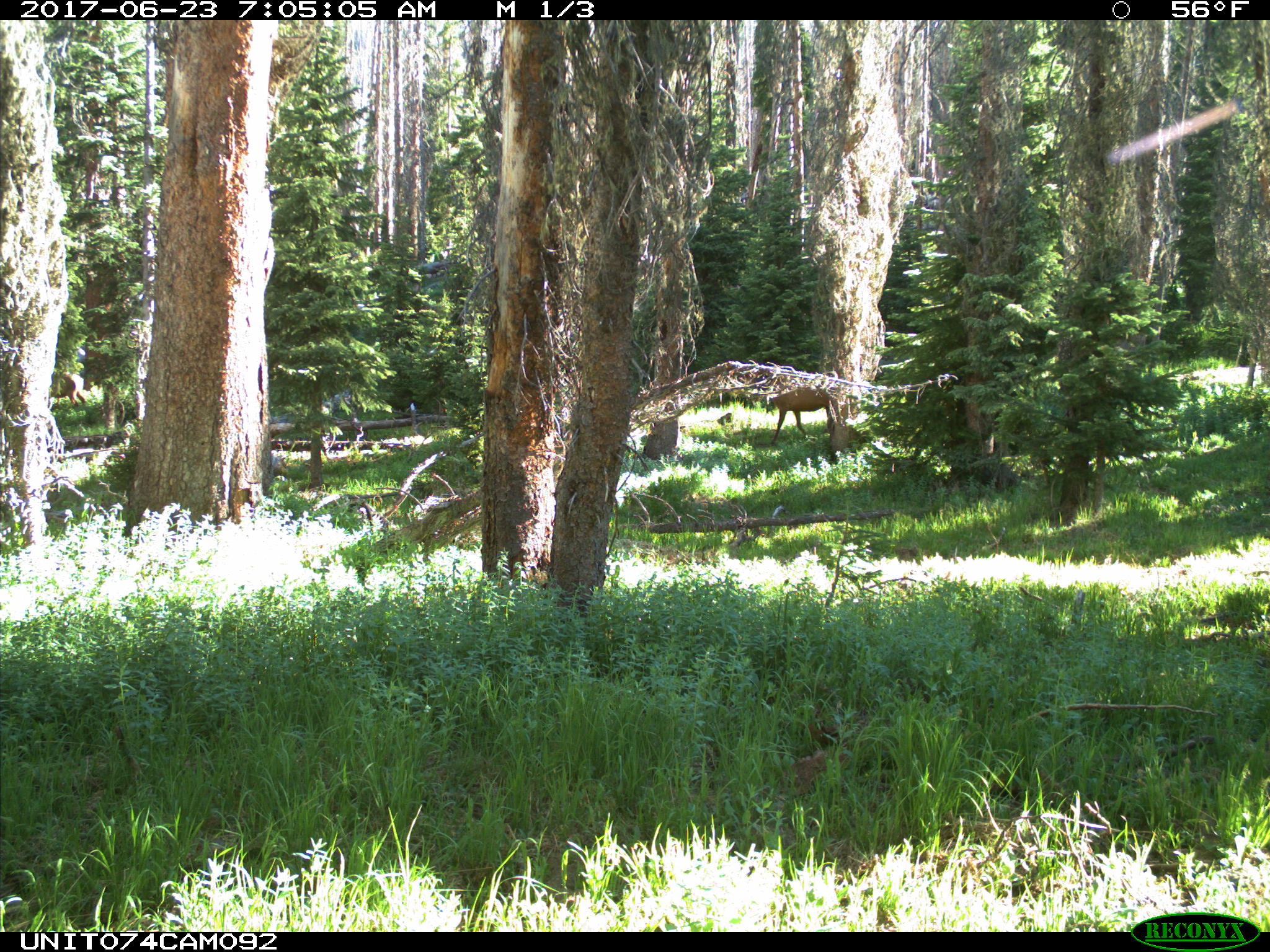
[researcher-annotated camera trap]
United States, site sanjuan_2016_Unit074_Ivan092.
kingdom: Animalia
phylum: Chordata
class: Mammalia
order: Artiodactyla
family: Cervidae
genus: Cervus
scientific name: Cervus elaphus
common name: red deer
Cervus elaphus (red deer).